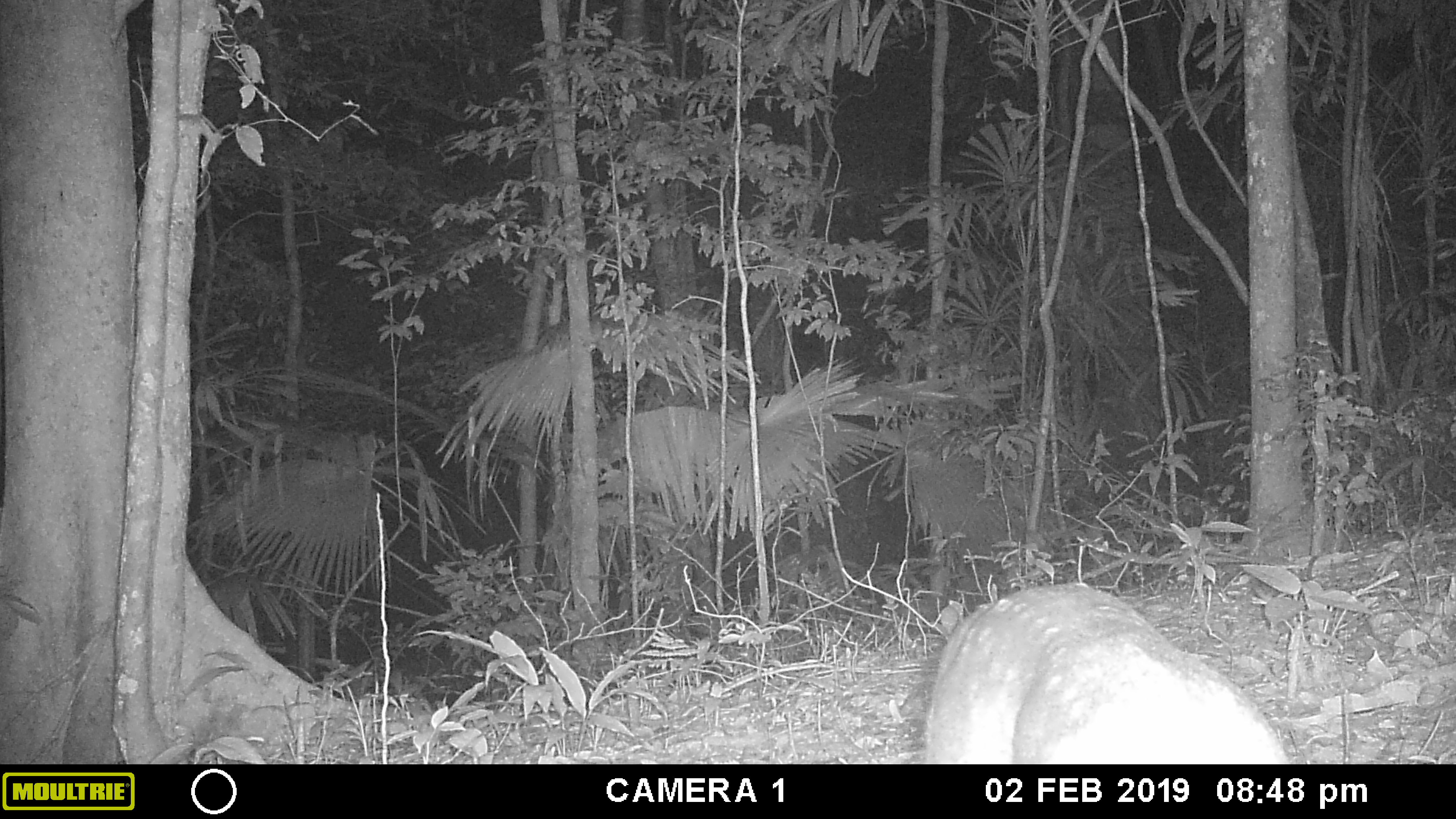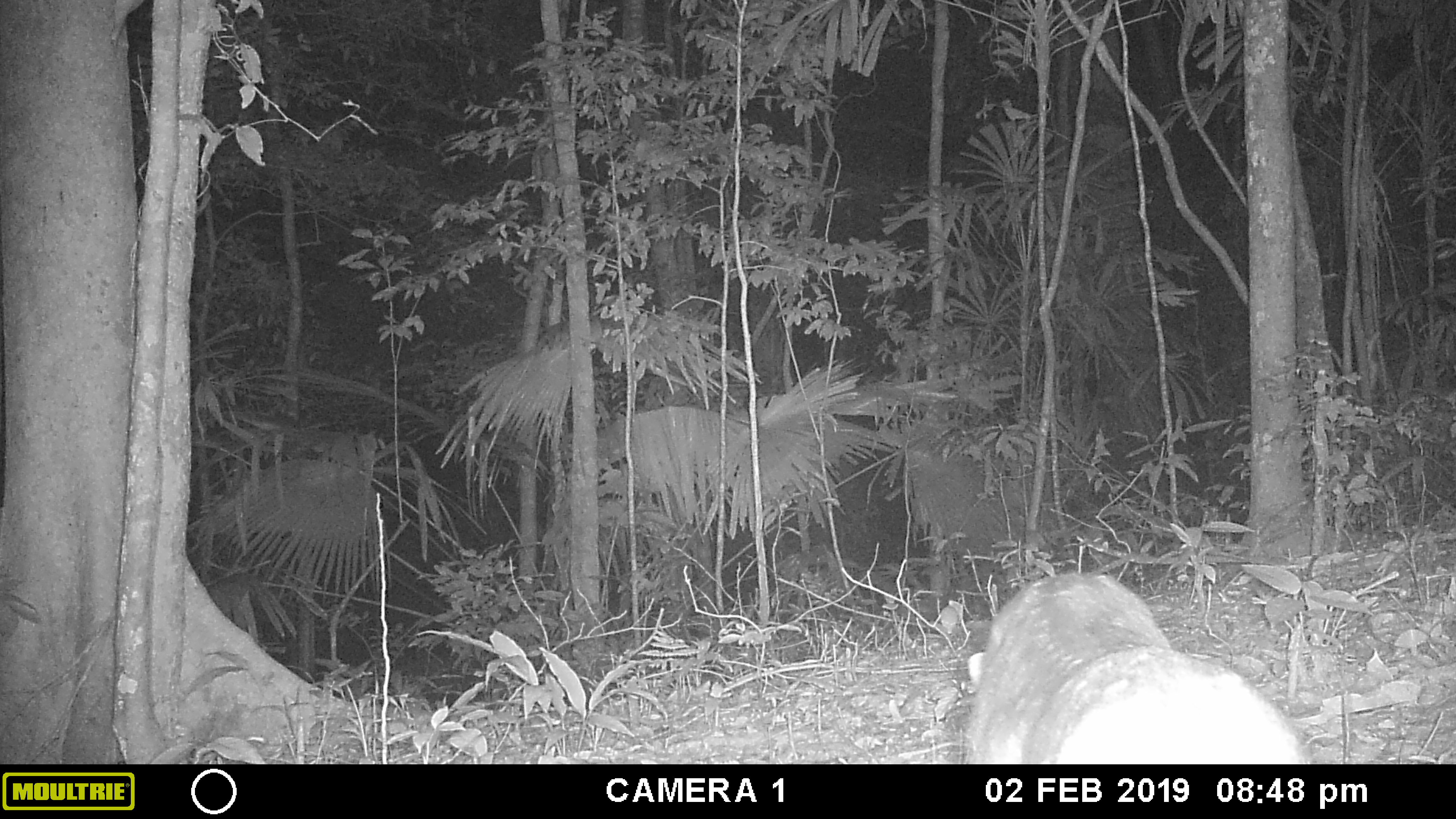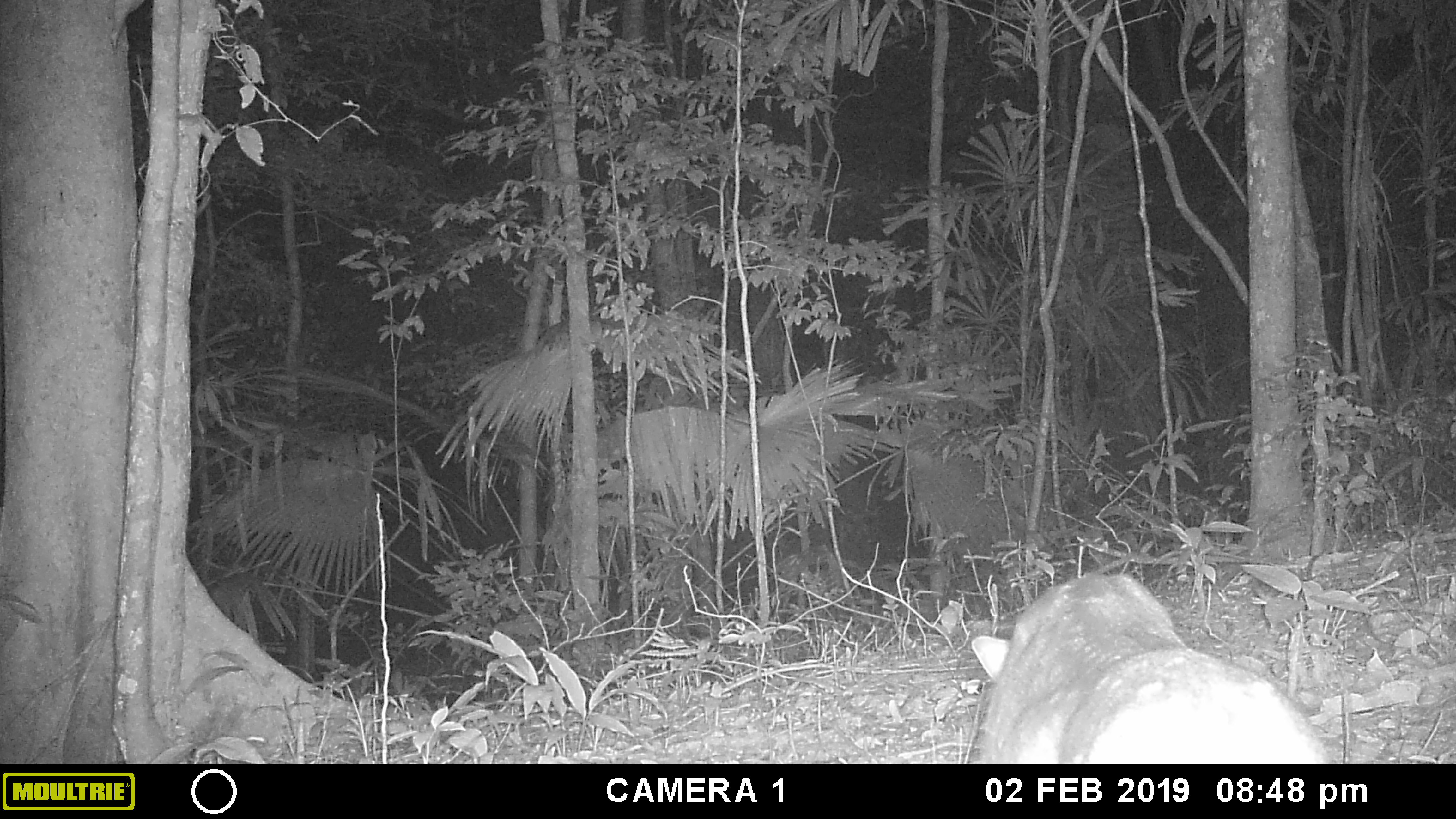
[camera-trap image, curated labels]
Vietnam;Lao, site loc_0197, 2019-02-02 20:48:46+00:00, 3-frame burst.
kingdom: Animalia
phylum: Chordata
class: Mammalia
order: Artiodactyla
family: Cervidae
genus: Muntiacus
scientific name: Muntiacus vuquangensis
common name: large-antlered muntjac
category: large antlered muntjac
Large antlered muntjac (large-antlered muntjac) (Muntiacus vuquangensis). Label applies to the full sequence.